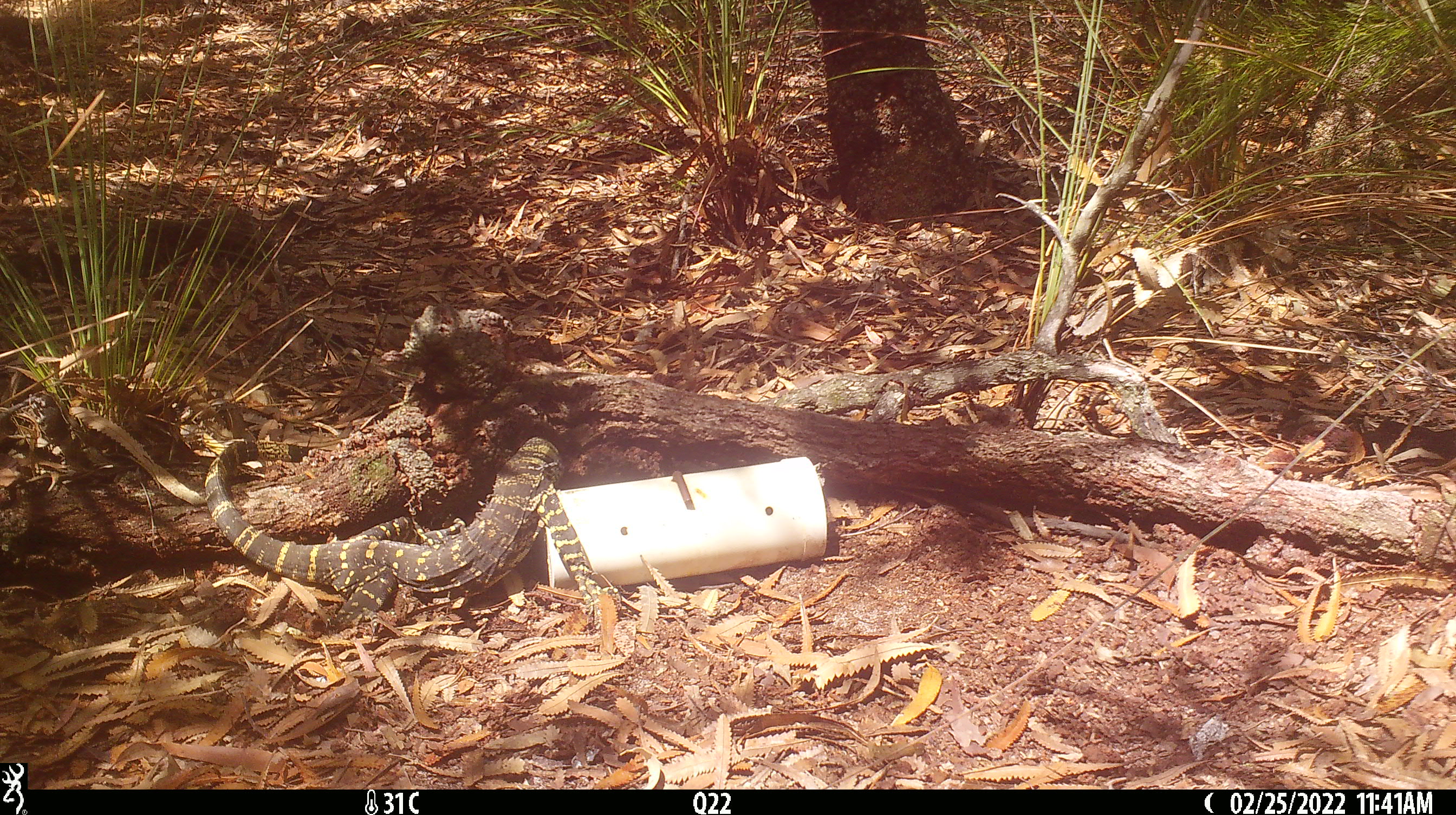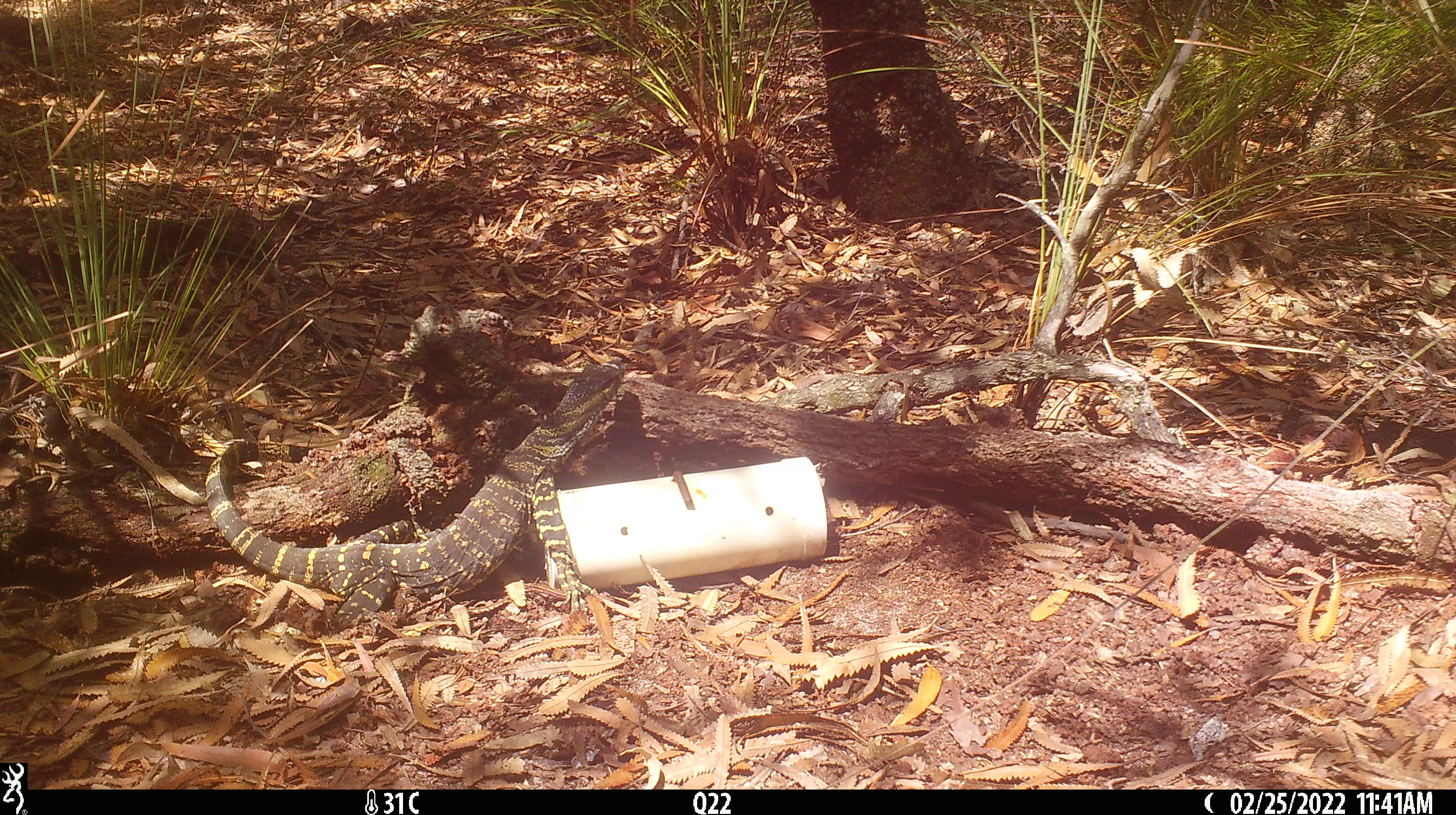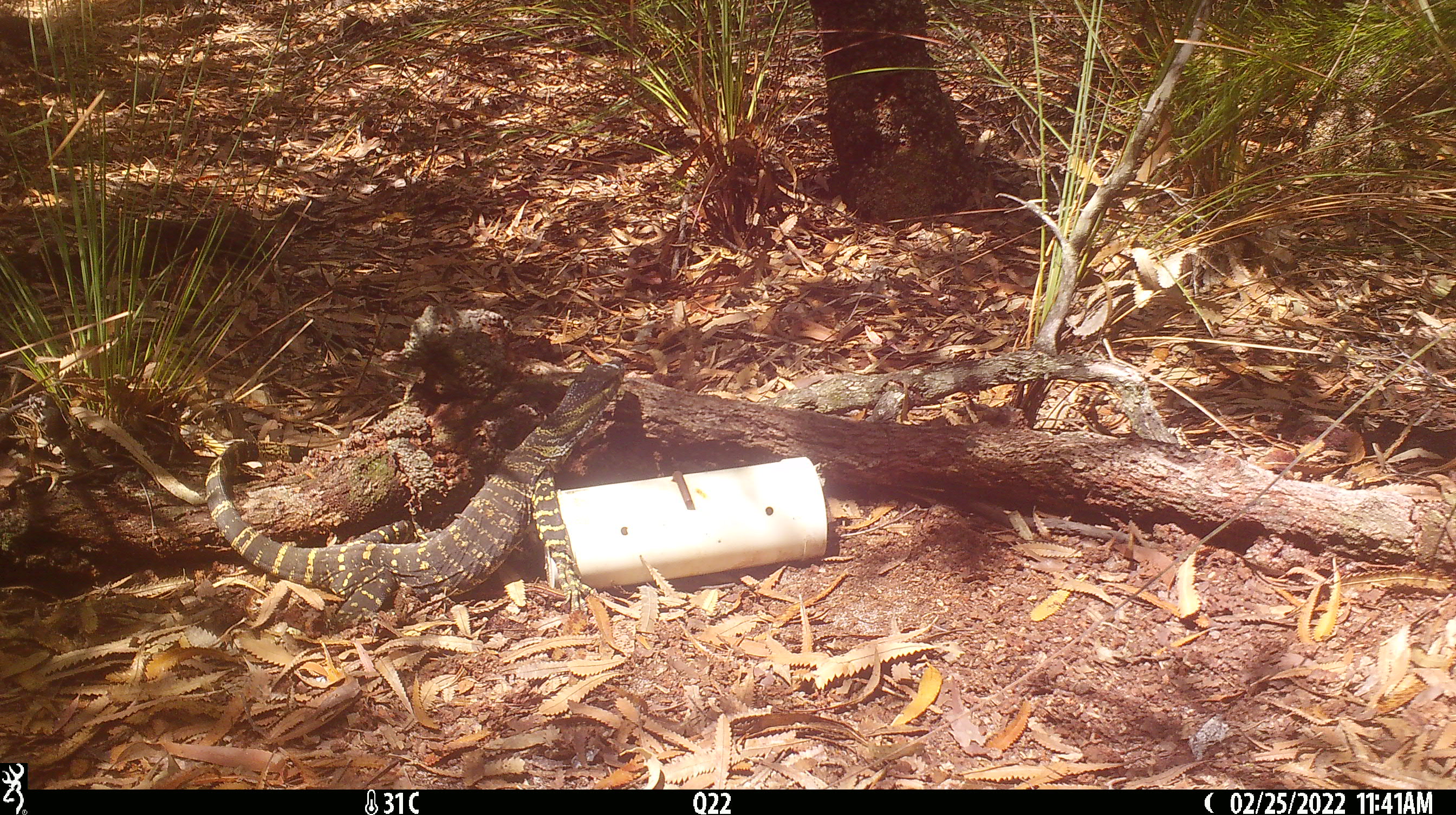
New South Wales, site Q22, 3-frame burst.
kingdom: Animalia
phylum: Chordata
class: Reptilia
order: Squamata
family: Varanidae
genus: Varanus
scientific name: Varanus varius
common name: lace monitor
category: goanna